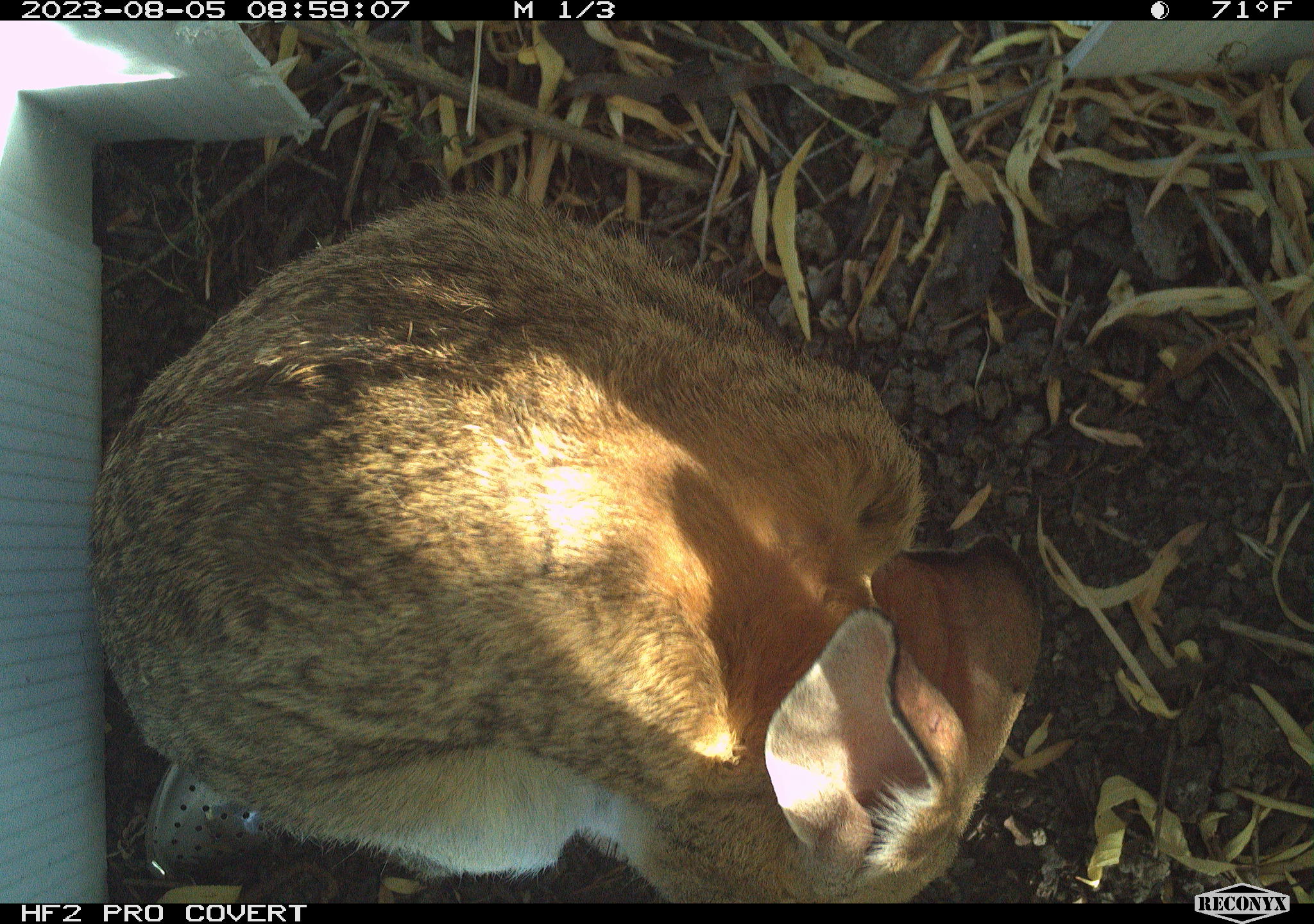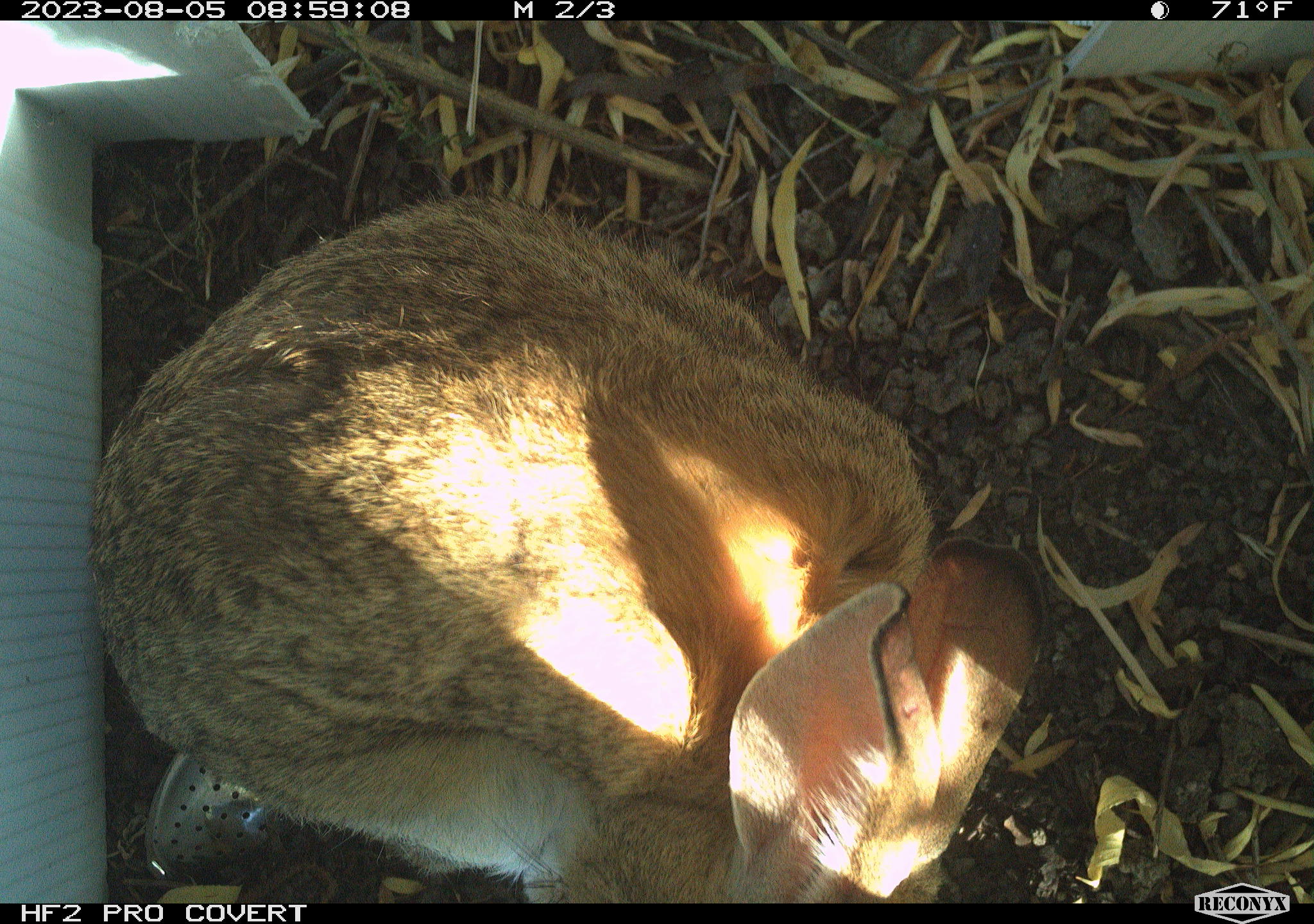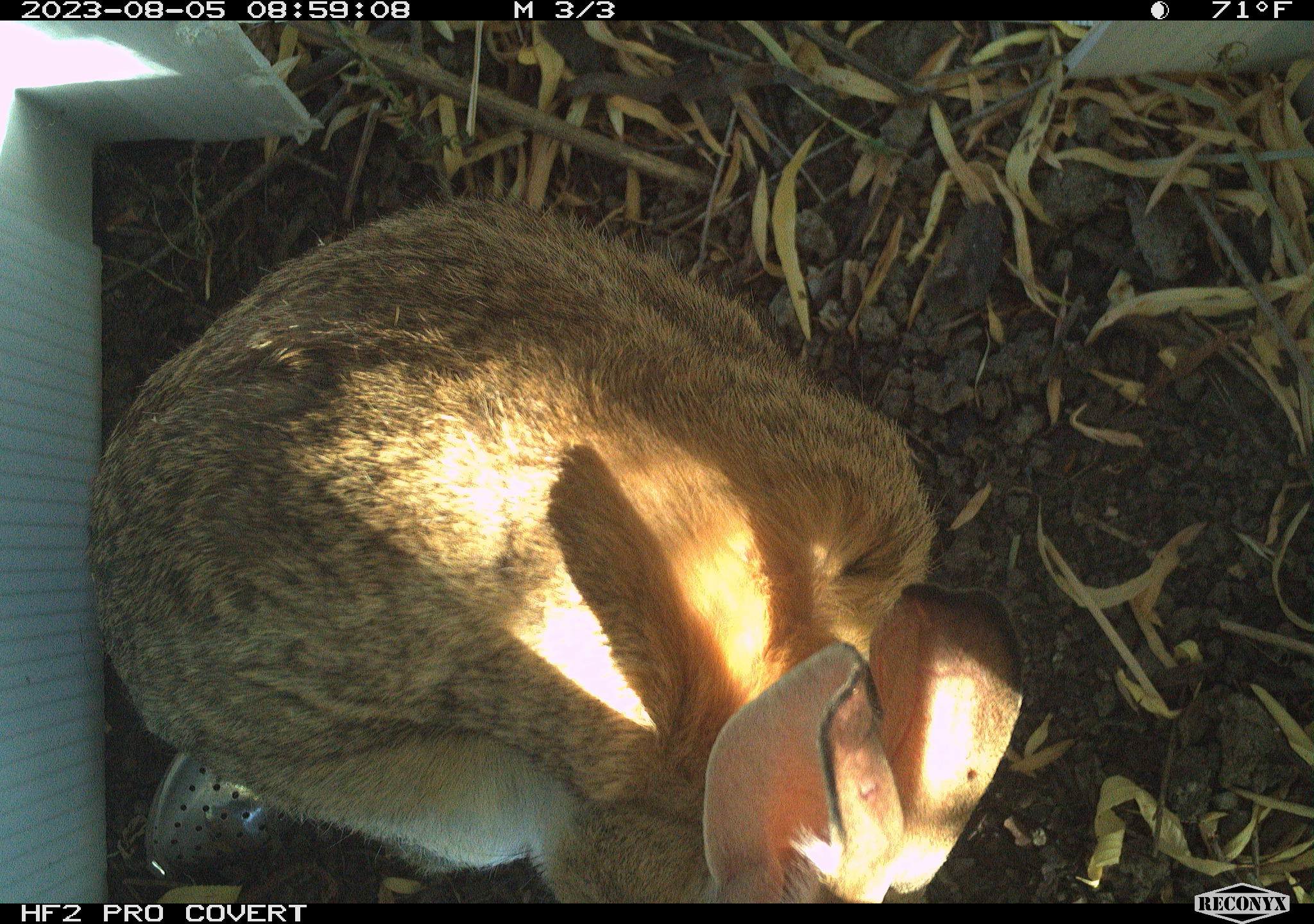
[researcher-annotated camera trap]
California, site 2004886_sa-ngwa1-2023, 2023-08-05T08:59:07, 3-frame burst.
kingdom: Animalia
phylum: Chordata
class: Mammalia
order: Lagomorpha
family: Leporidae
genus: Sylvilagus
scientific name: Sylvilagus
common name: cottontail rabbits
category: sylvilagus species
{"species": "sylvilagus species (cottontail rabbits) (Sylvilagus)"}